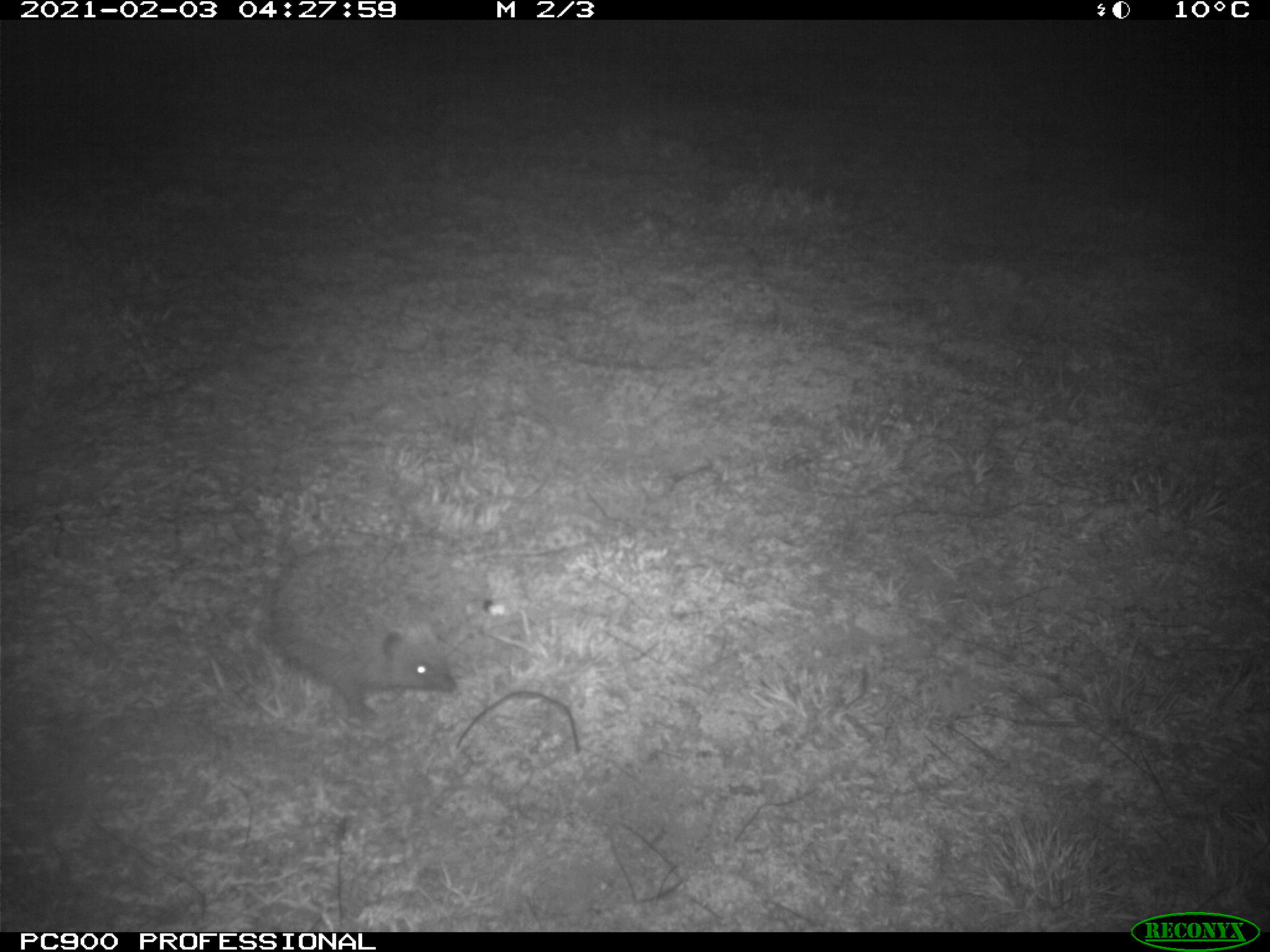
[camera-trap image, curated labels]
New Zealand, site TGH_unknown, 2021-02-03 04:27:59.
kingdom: Animalia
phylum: Chordata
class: Mammalia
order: Eulipotyphla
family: Erinaceidae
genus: Erinaceus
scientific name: Erinaceus europaeus europaeus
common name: european hedgehog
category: hedgehog